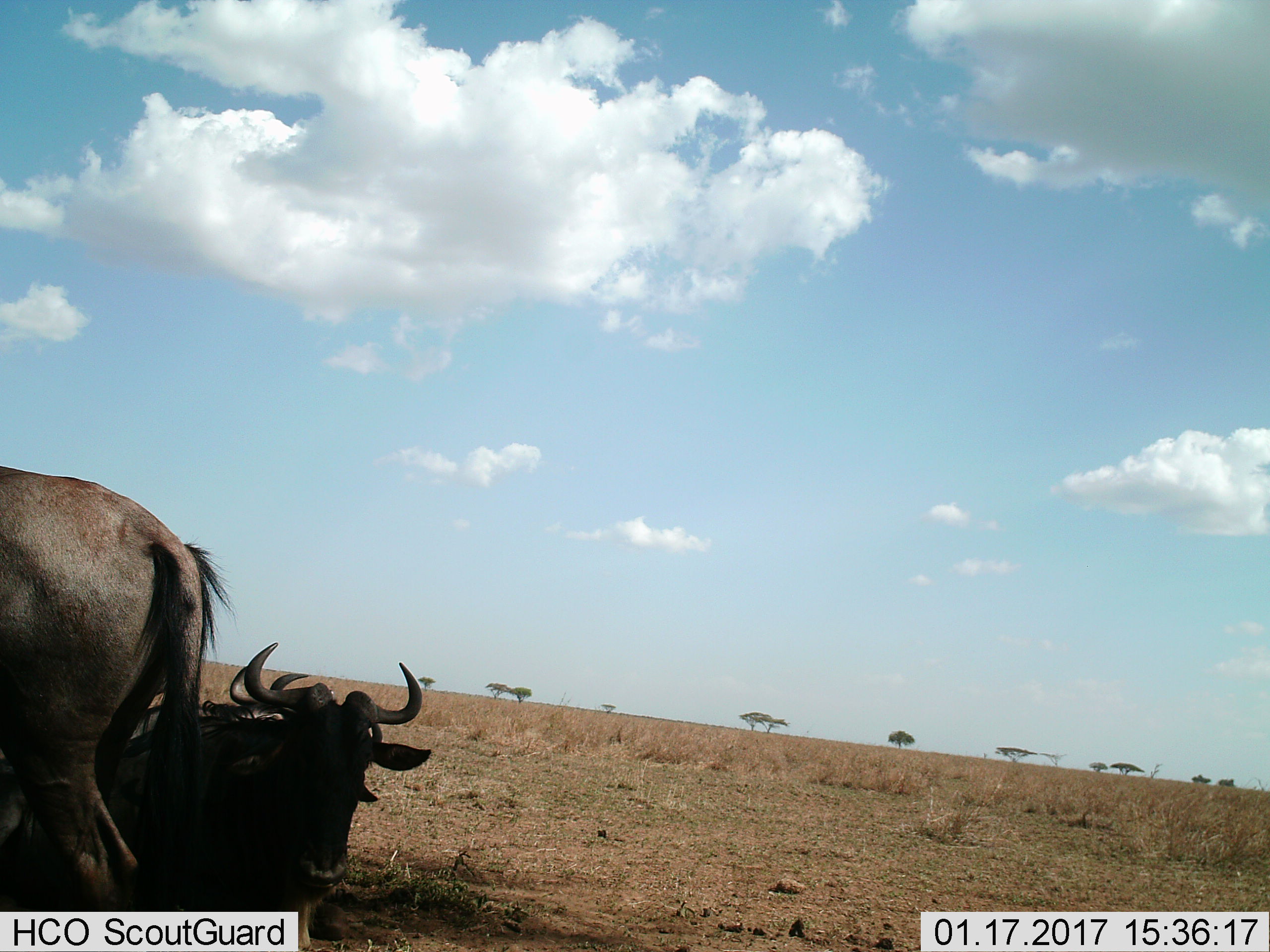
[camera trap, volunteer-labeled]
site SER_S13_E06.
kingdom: Animalia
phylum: Chordata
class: Mammalia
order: Artiodactyla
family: Bovidae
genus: Connochaetes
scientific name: Connochaetes taurinus taurinus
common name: blue wildebeest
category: wildebeestblue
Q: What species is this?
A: Wildebeestblue (blue wildebeest) (Connochaetes taurinus taurinus).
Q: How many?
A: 3.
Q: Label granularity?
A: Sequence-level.